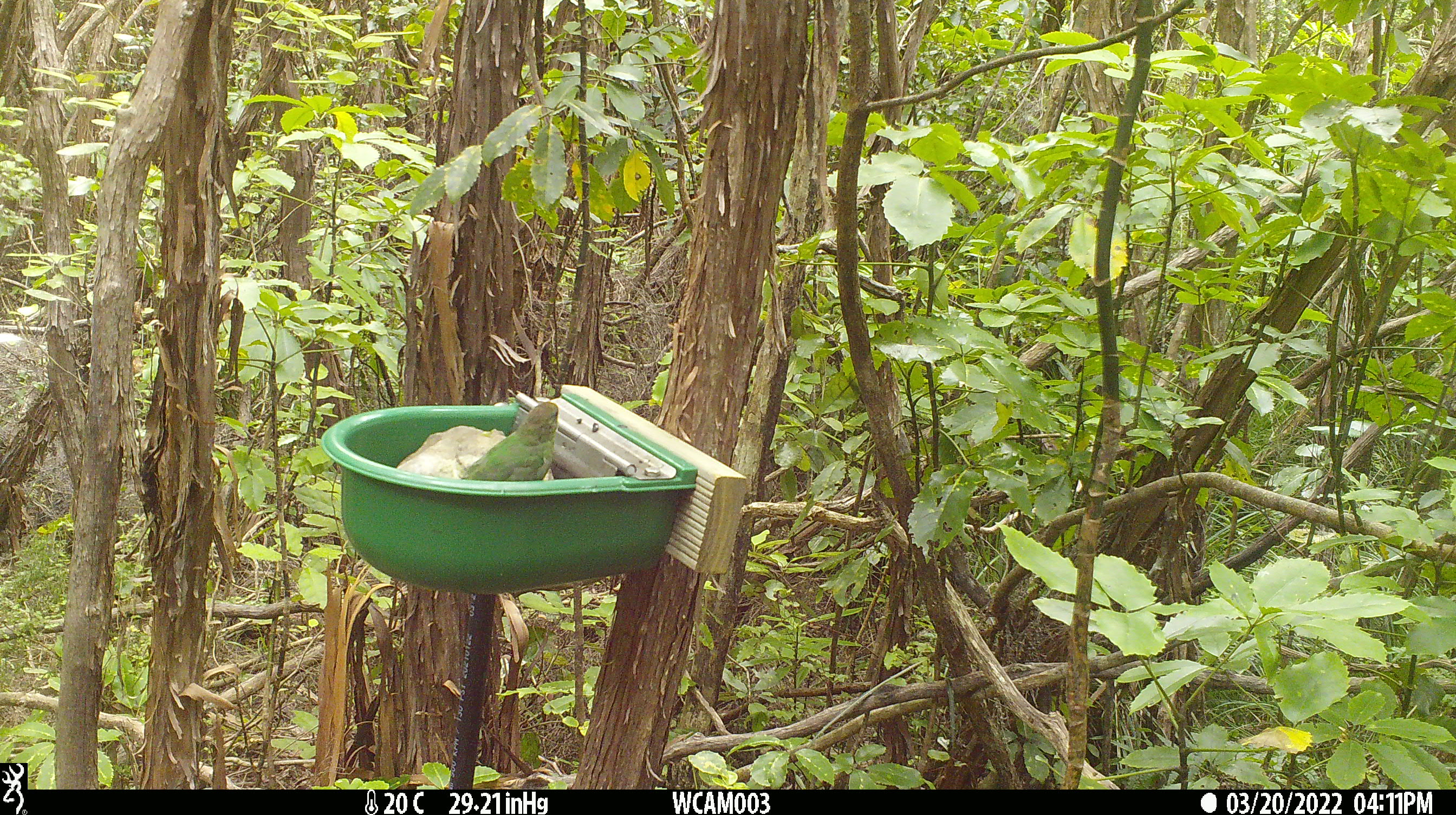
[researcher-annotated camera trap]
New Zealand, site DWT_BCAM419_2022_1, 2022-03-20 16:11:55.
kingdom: Animalia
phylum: Chordata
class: Aves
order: Psittaciformes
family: Psittaculidae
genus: Cyanoramphus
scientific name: Cyanoramphus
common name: parakeet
Parakeet (Cyanoramphus).